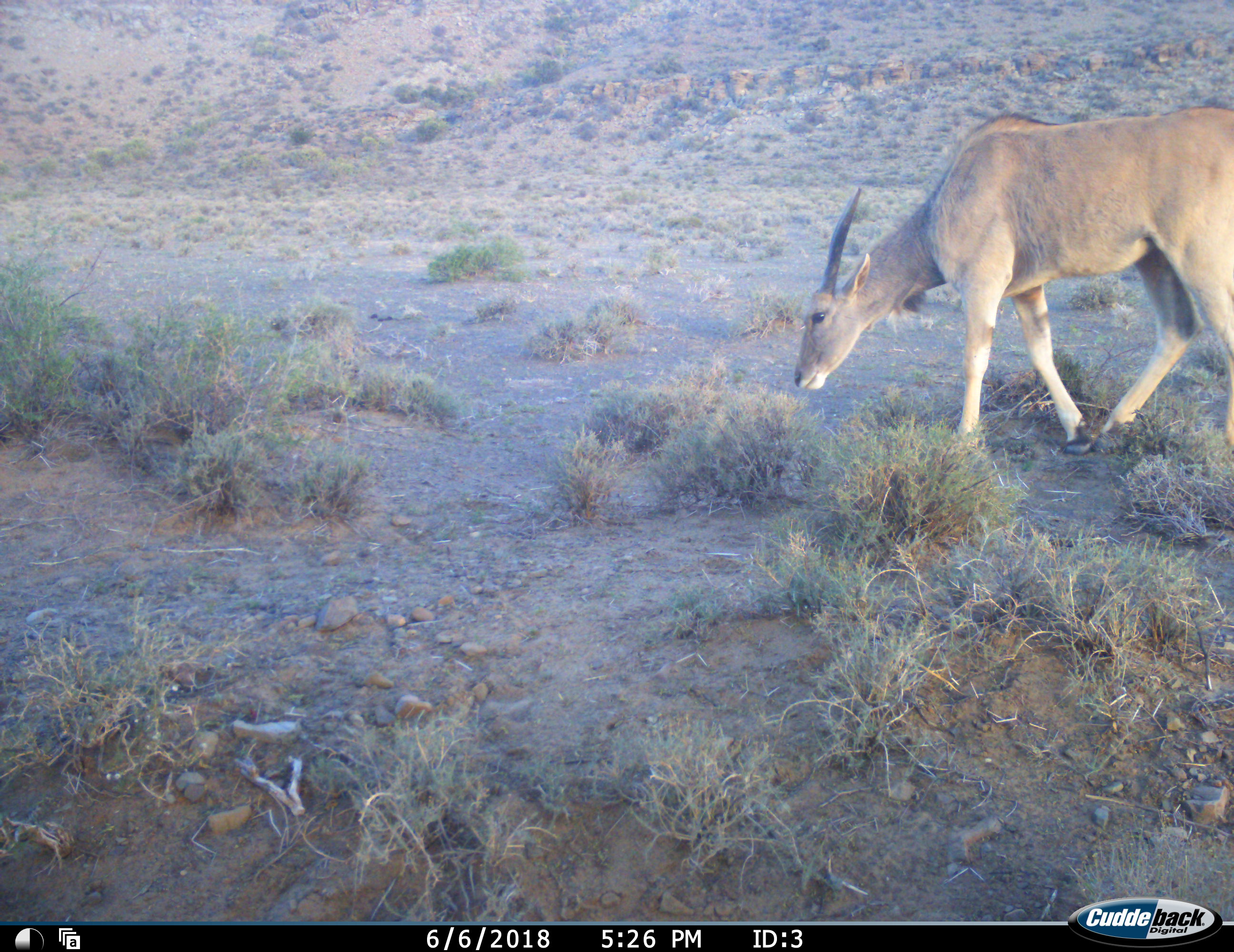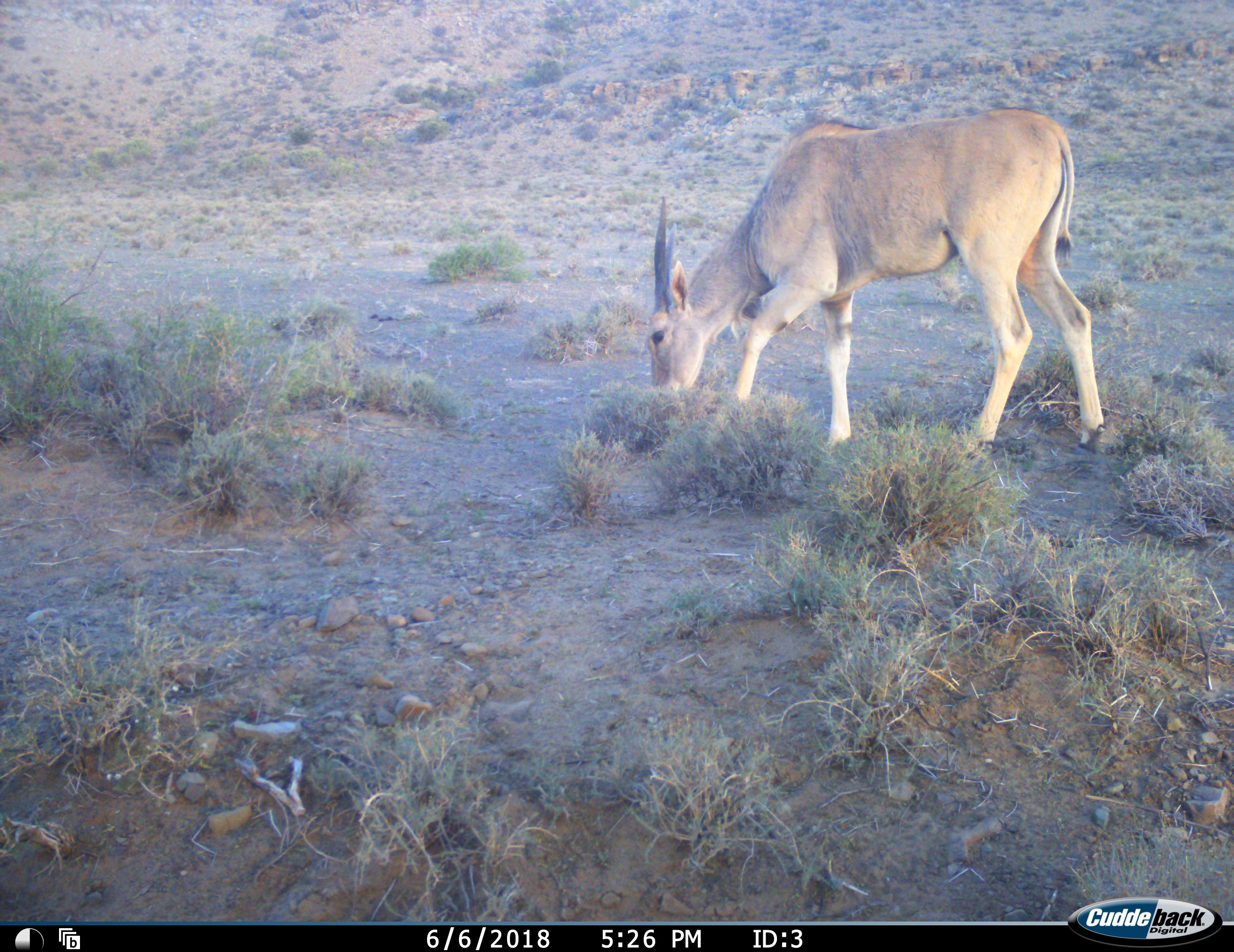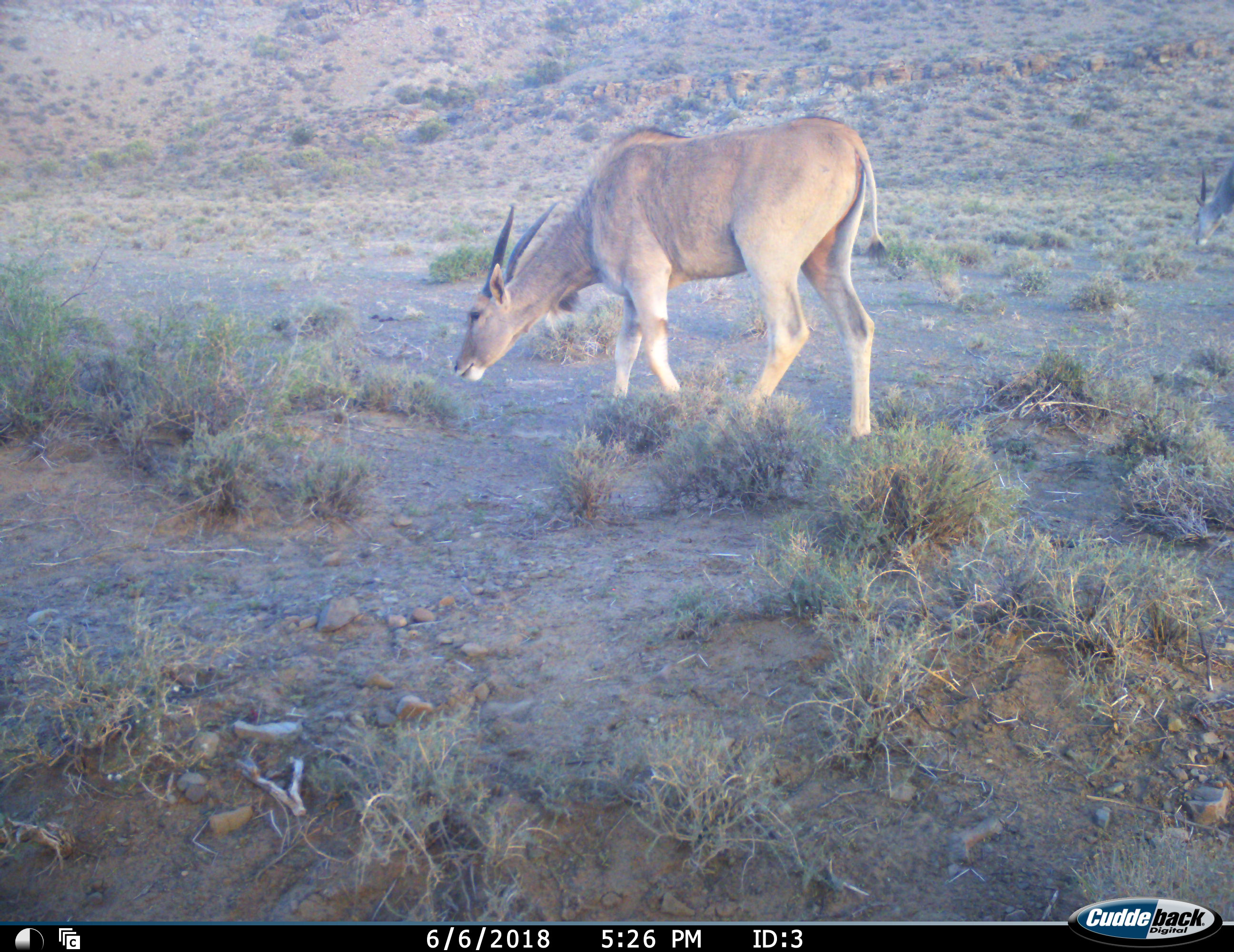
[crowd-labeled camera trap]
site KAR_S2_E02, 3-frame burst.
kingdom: Animalia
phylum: Chordata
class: Mammalia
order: Artiodactyla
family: Bovidae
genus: Tragelaphus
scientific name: Tragelaphus oryx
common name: eland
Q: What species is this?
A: Eland (Tragelaphus oryx).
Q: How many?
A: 2.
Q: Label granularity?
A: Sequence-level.